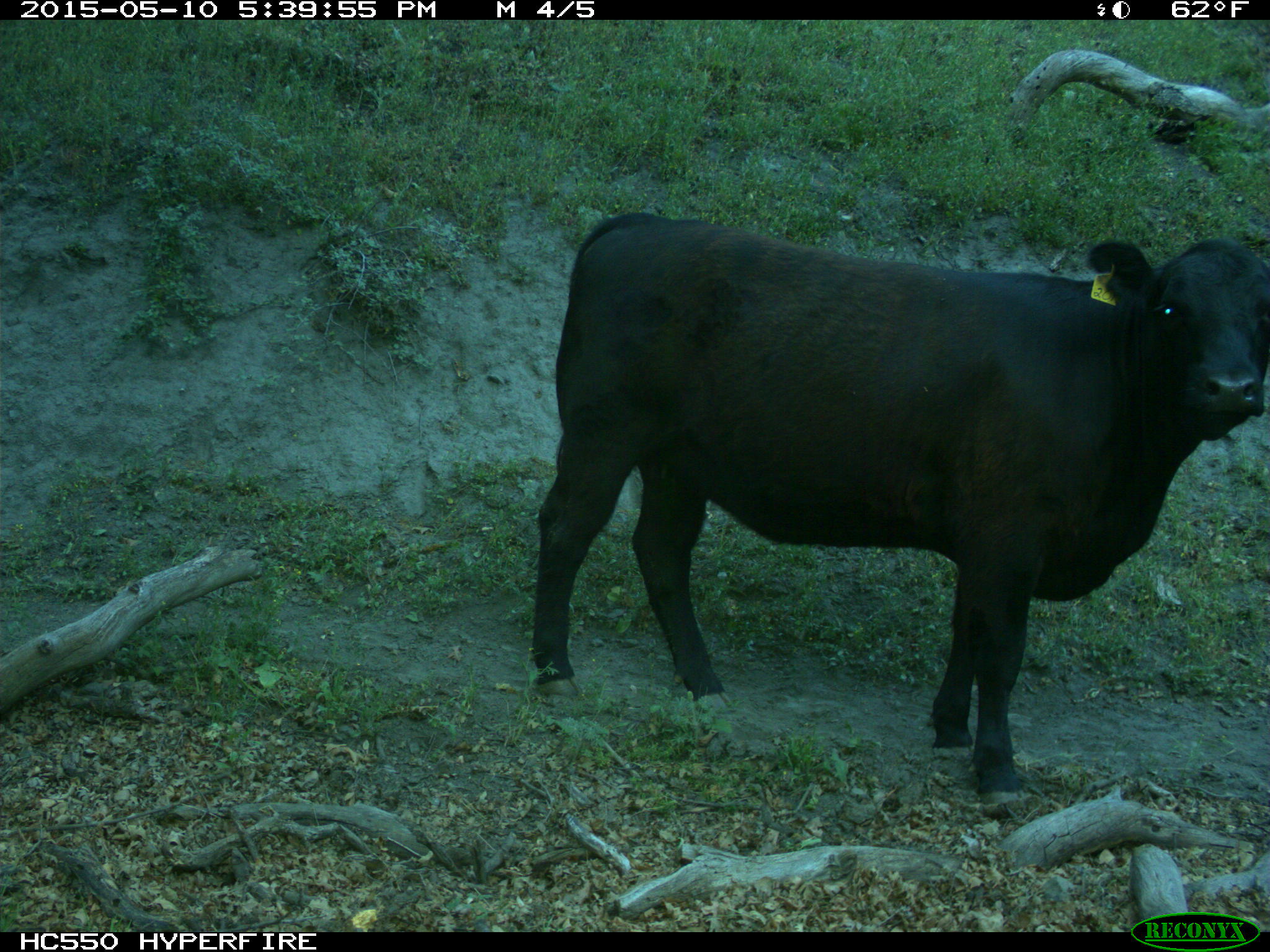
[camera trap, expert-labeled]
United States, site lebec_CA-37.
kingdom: Animalia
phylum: Chordata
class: Mammalia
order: Artiodactyla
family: Bovidae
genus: Bos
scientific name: Bos taurus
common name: domestic cow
Bos taurus (domestic cow).